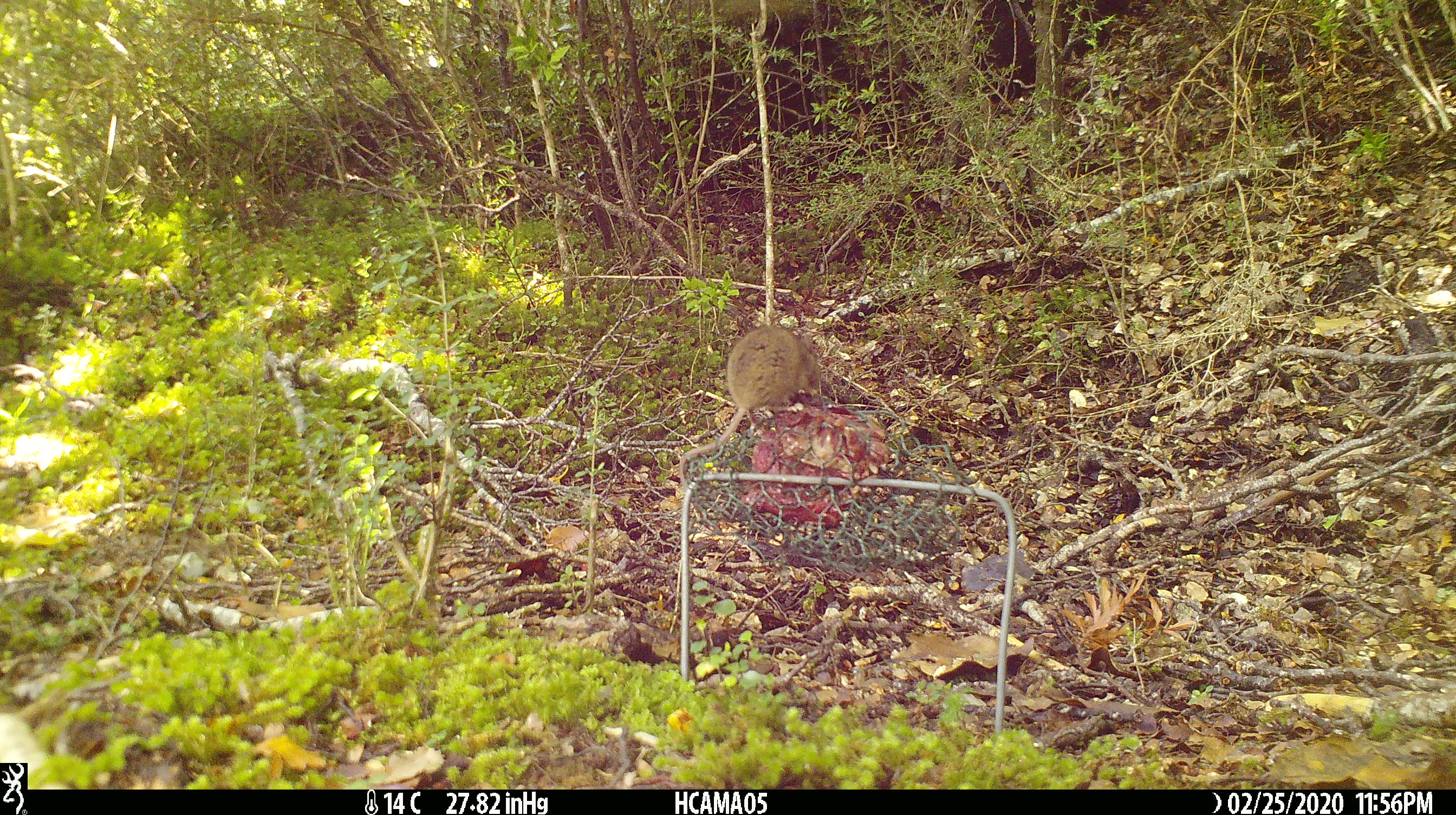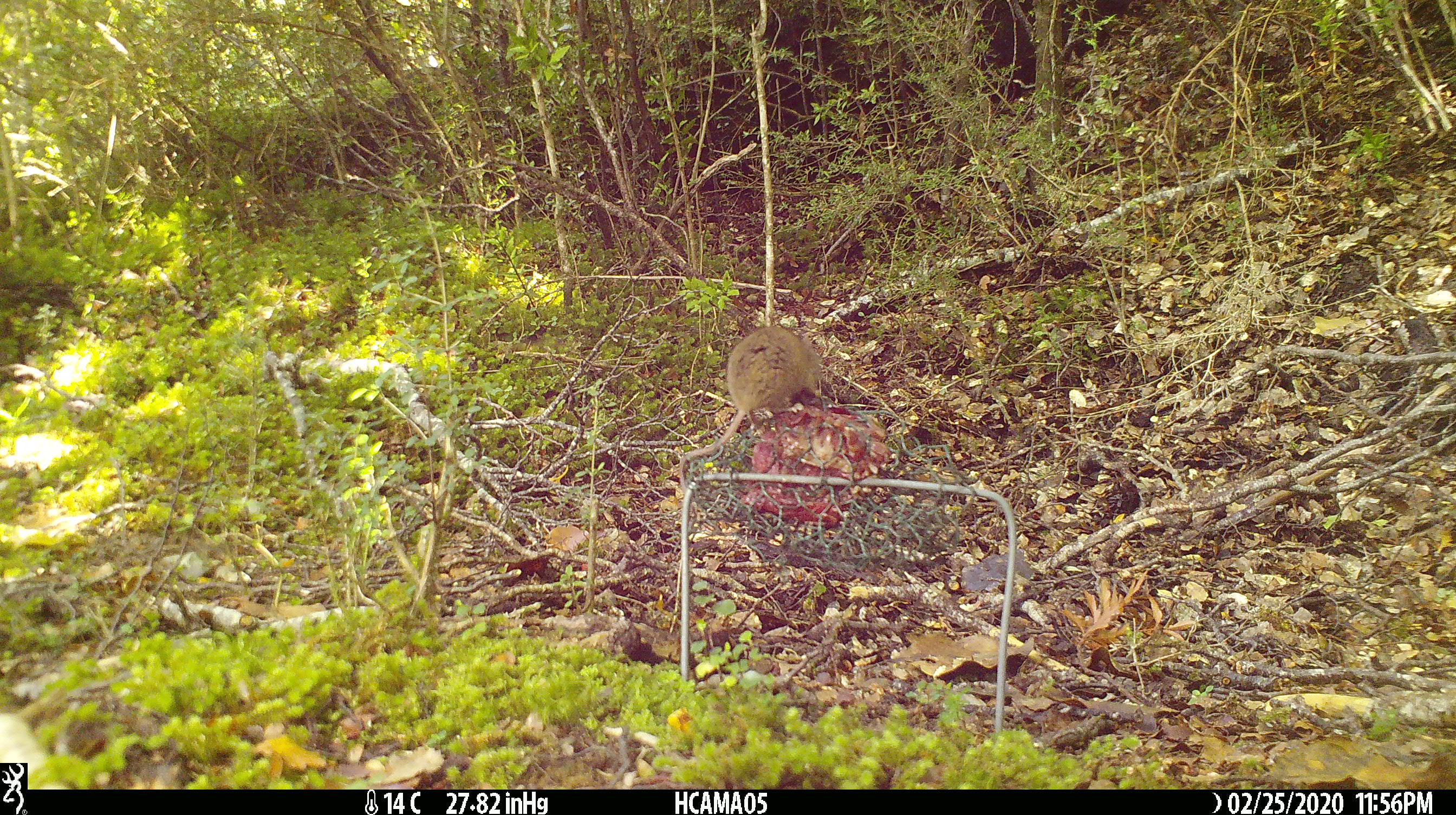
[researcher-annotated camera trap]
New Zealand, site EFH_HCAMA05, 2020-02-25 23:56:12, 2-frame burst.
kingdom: Animalia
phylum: Chordata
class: Mammalia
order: Rodentia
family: Muridae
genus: Mus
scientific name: Mus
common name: mouse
Mouse (Mus).